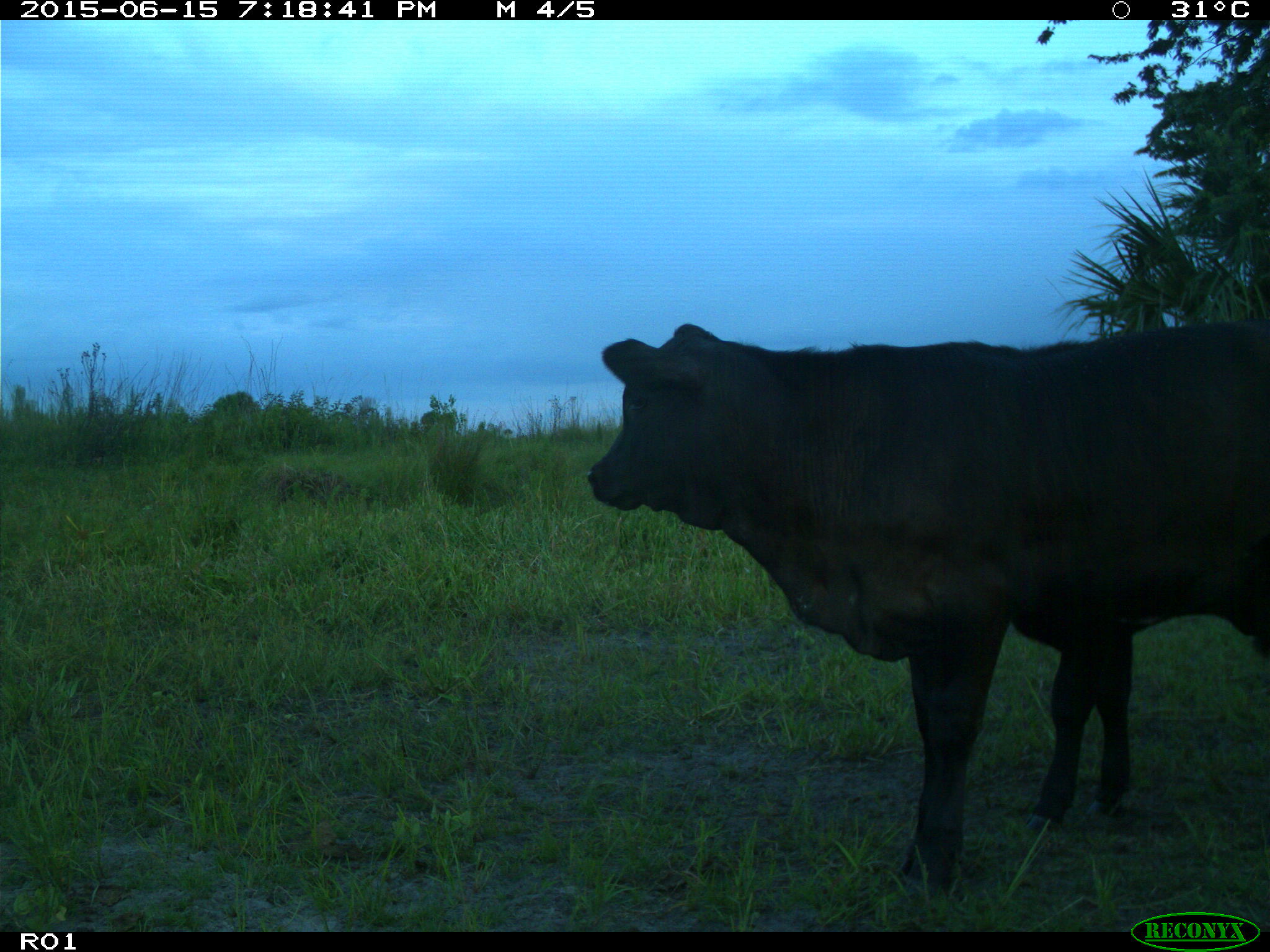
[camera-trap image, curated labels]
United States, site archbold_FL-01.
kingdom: Animalia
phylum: Chordata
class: Mammalia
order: Artiodactyla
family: Bovidae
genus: Bos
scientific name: Bos taurus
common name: domestic cow